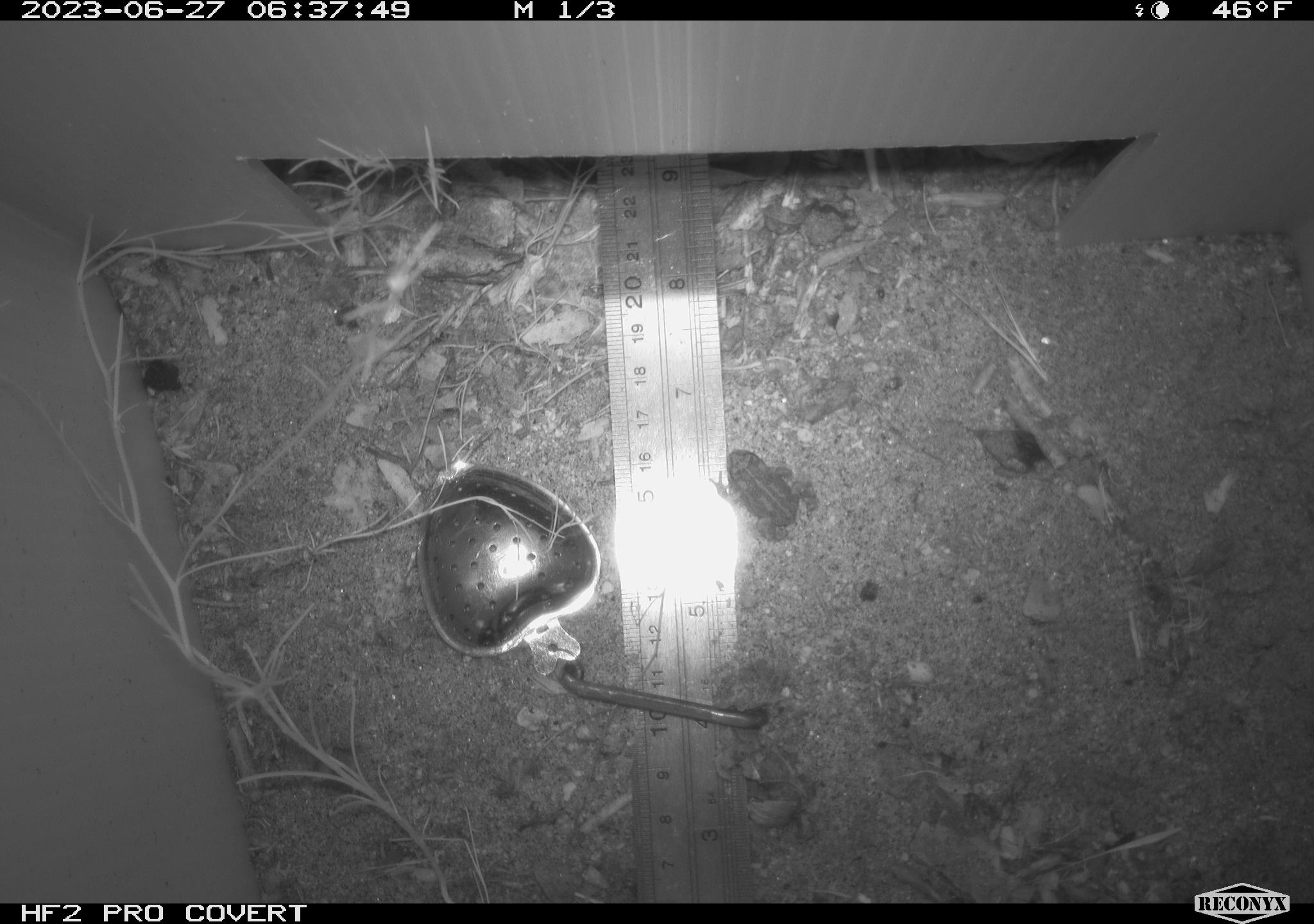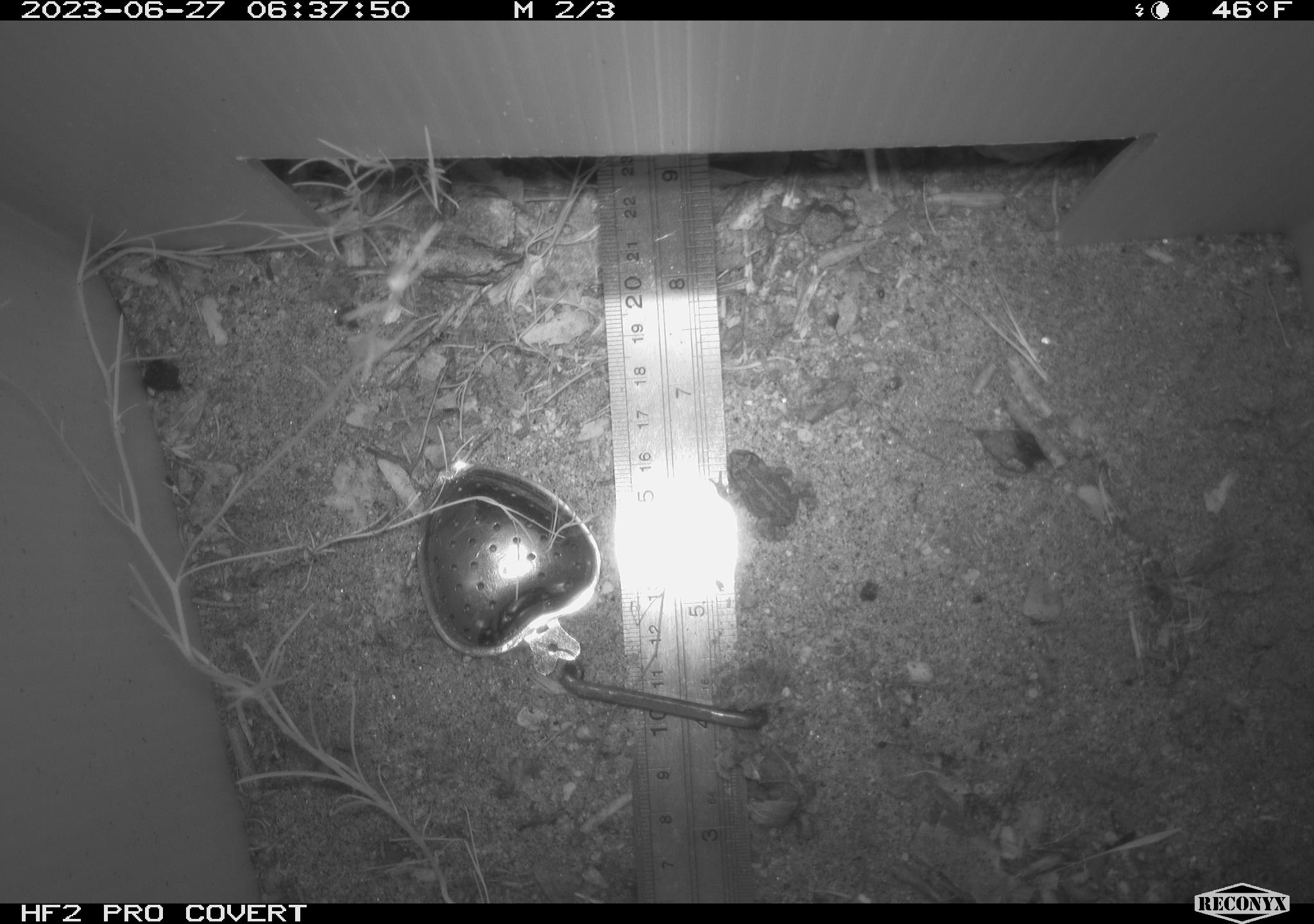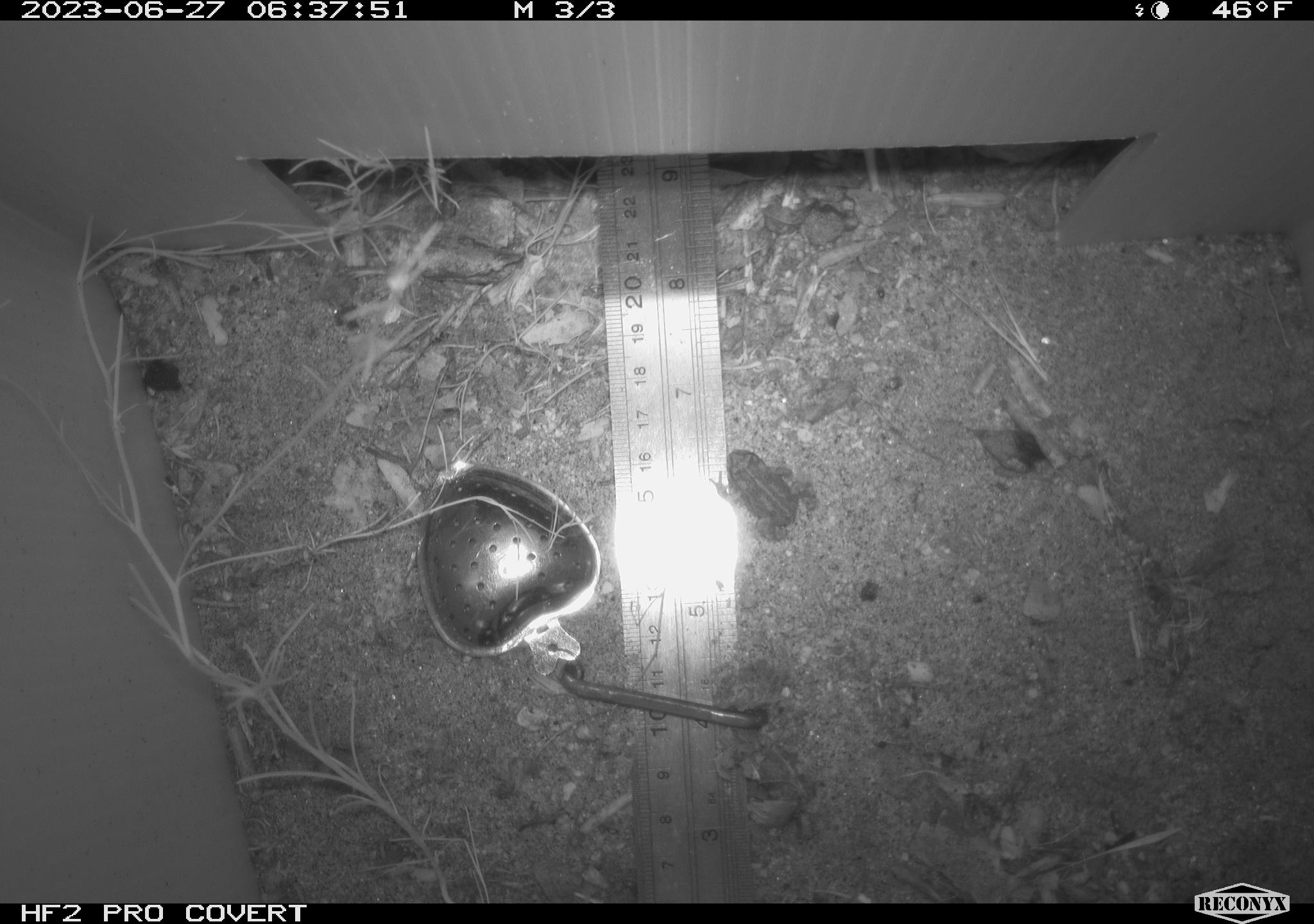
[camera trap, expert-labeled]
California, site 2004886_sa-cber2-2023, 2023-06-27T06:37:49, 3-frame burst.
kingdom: Animalia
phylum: Chordata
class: Amphibia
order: Anura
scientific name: Anura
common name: frogs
Frogs (Anura).